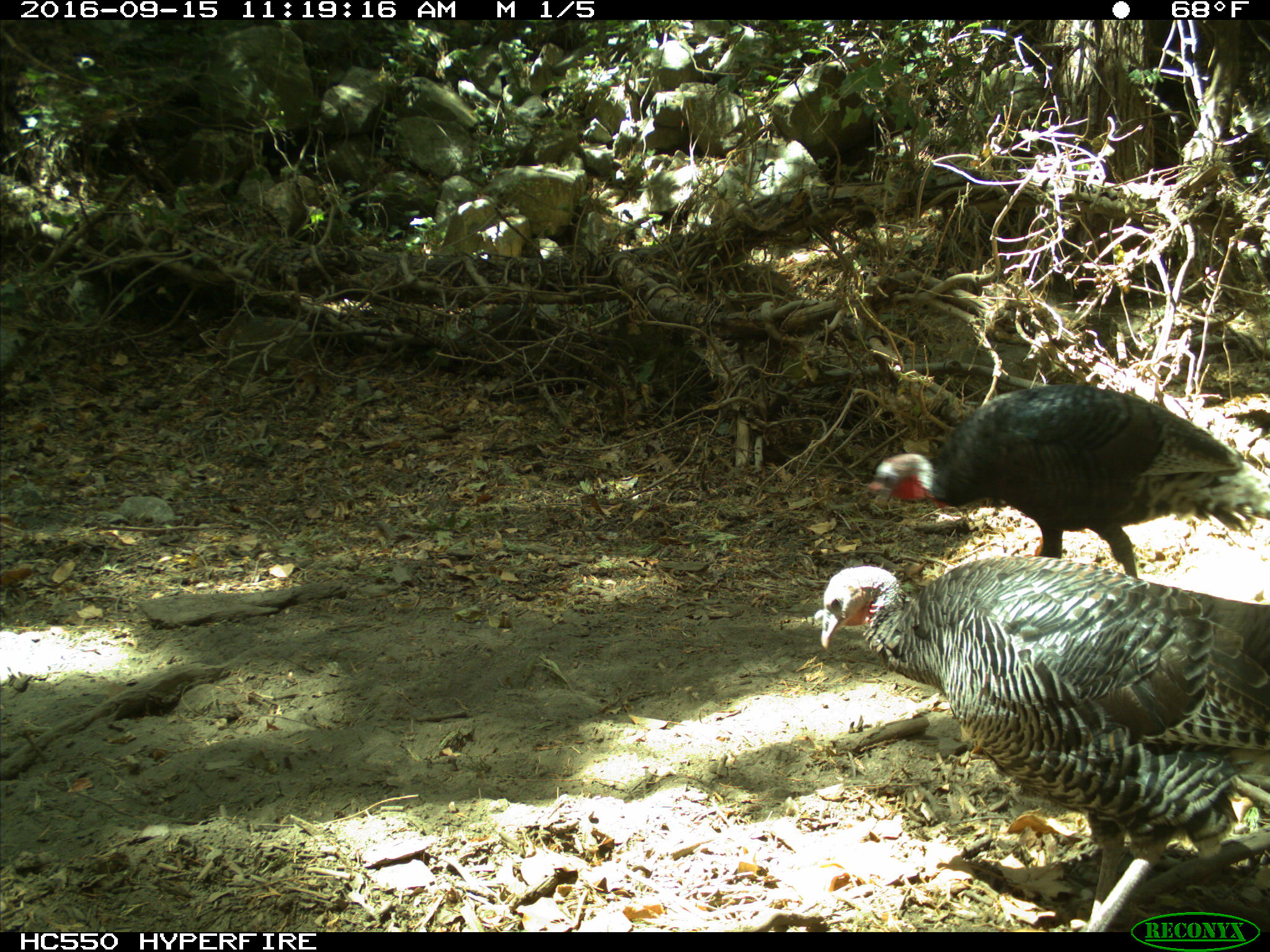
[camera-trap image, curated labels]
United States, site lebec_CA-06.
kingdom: Animalia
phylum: Chordata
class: Aves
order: Galliformes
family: Phasianidae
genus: Meleagris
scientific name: Meleagris gallopavo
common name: wild turkey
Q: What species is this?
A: Meleagris gallopavo (wild turkey).